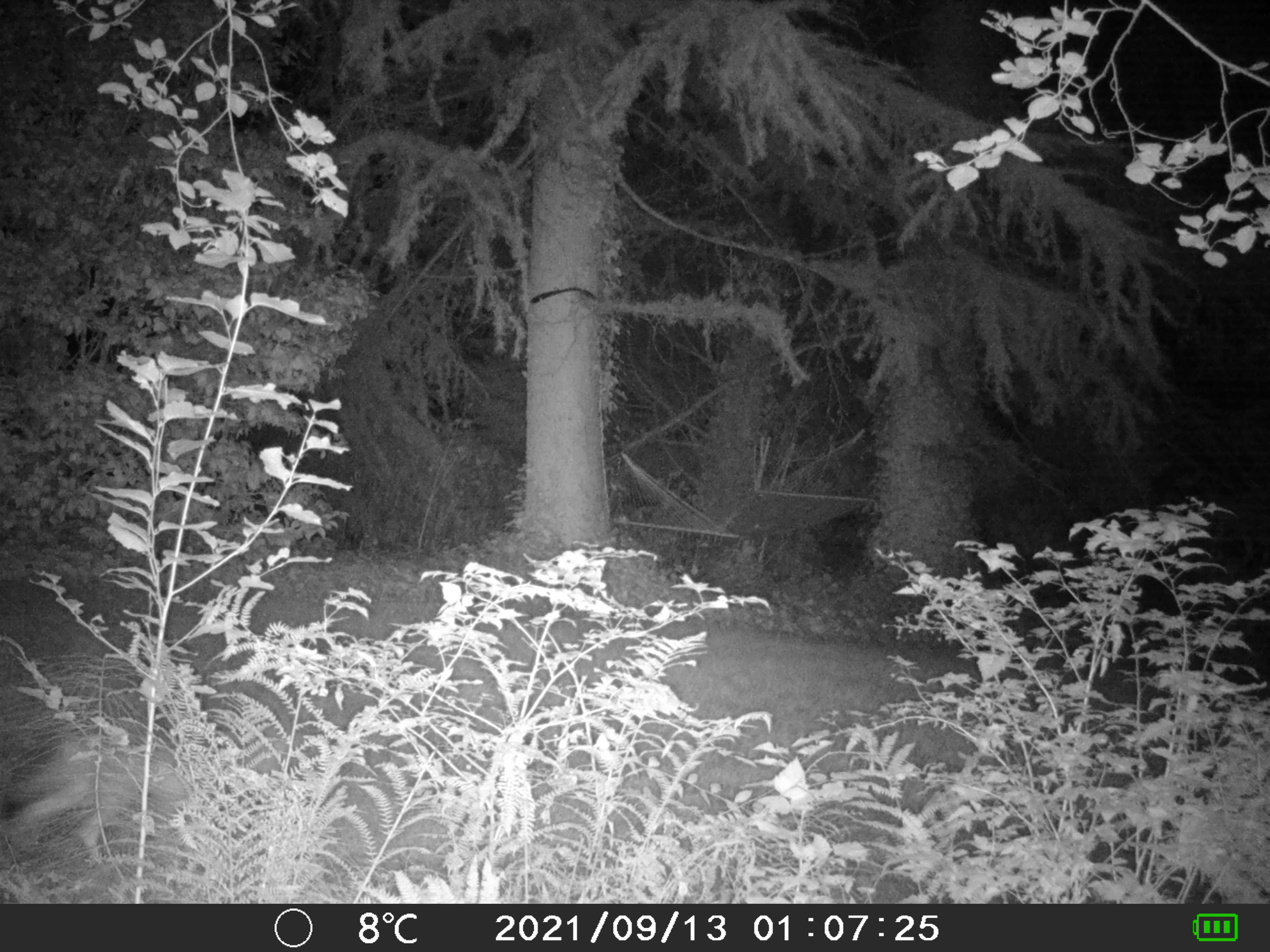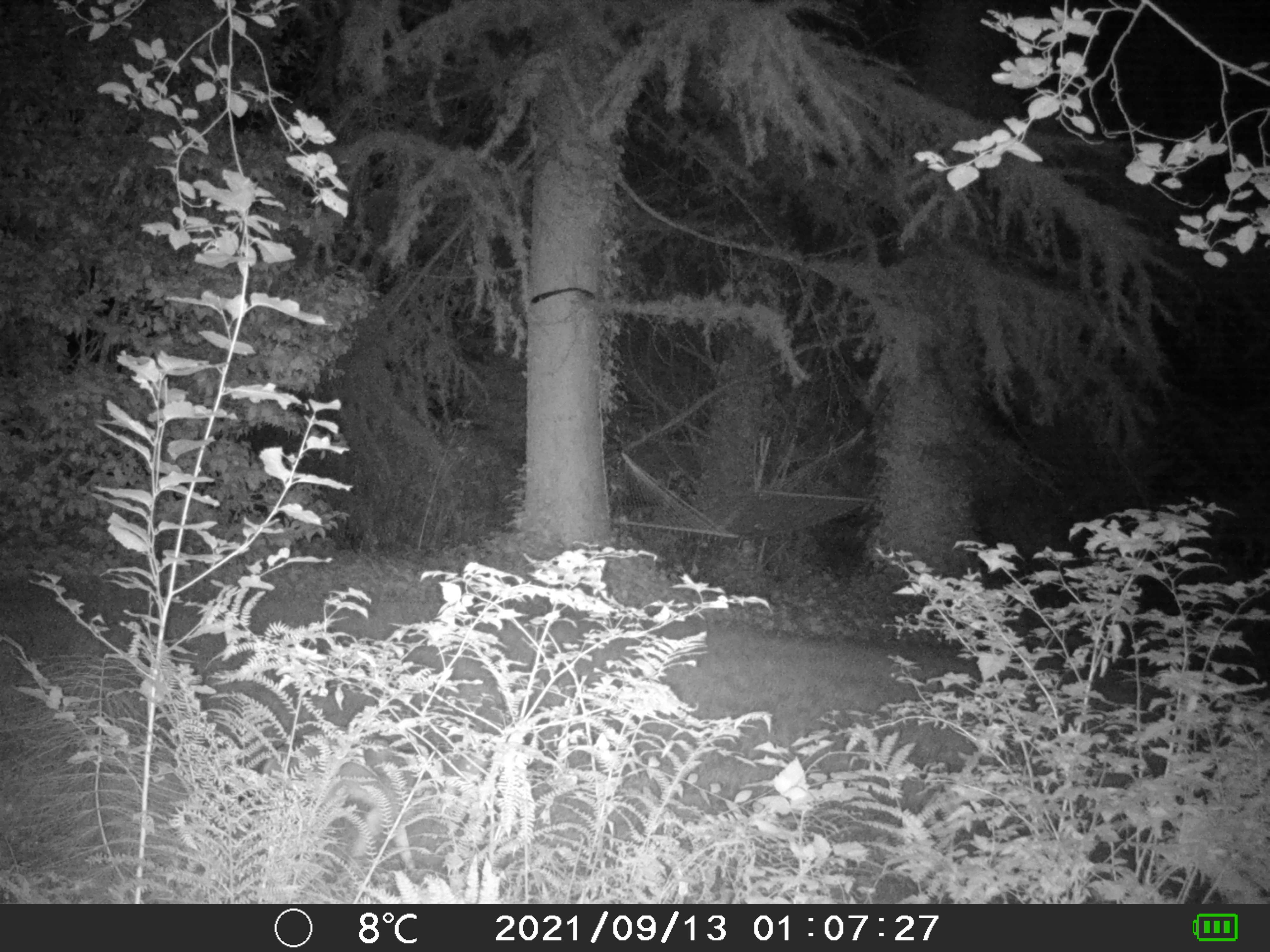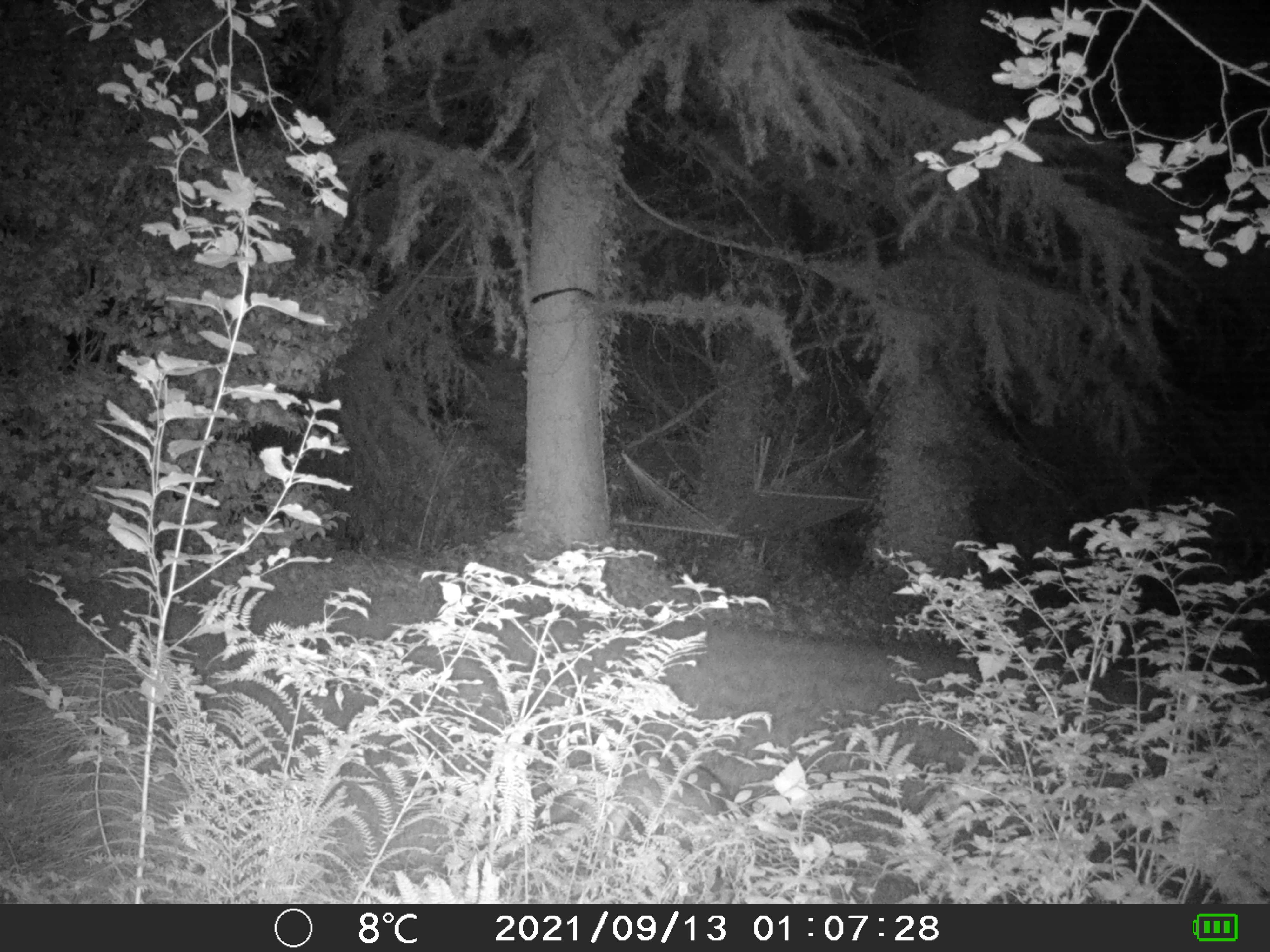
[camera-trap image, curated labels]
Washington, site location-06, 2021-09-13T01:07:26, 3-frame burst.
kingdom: Animalia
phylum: Chordata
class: Mammalia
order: Carnivora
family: Canidae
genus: Canis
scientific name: Canis latrans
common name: coyote